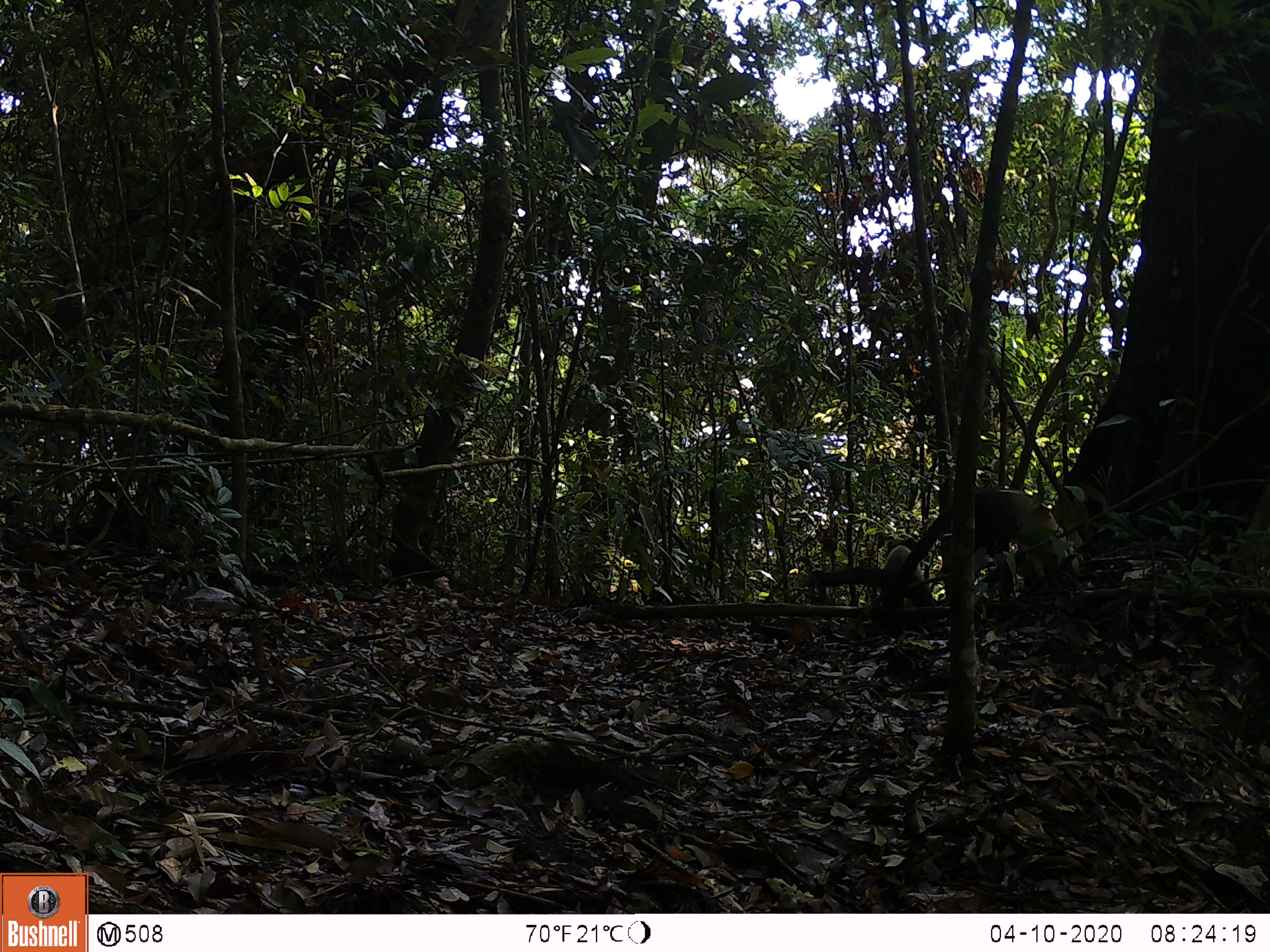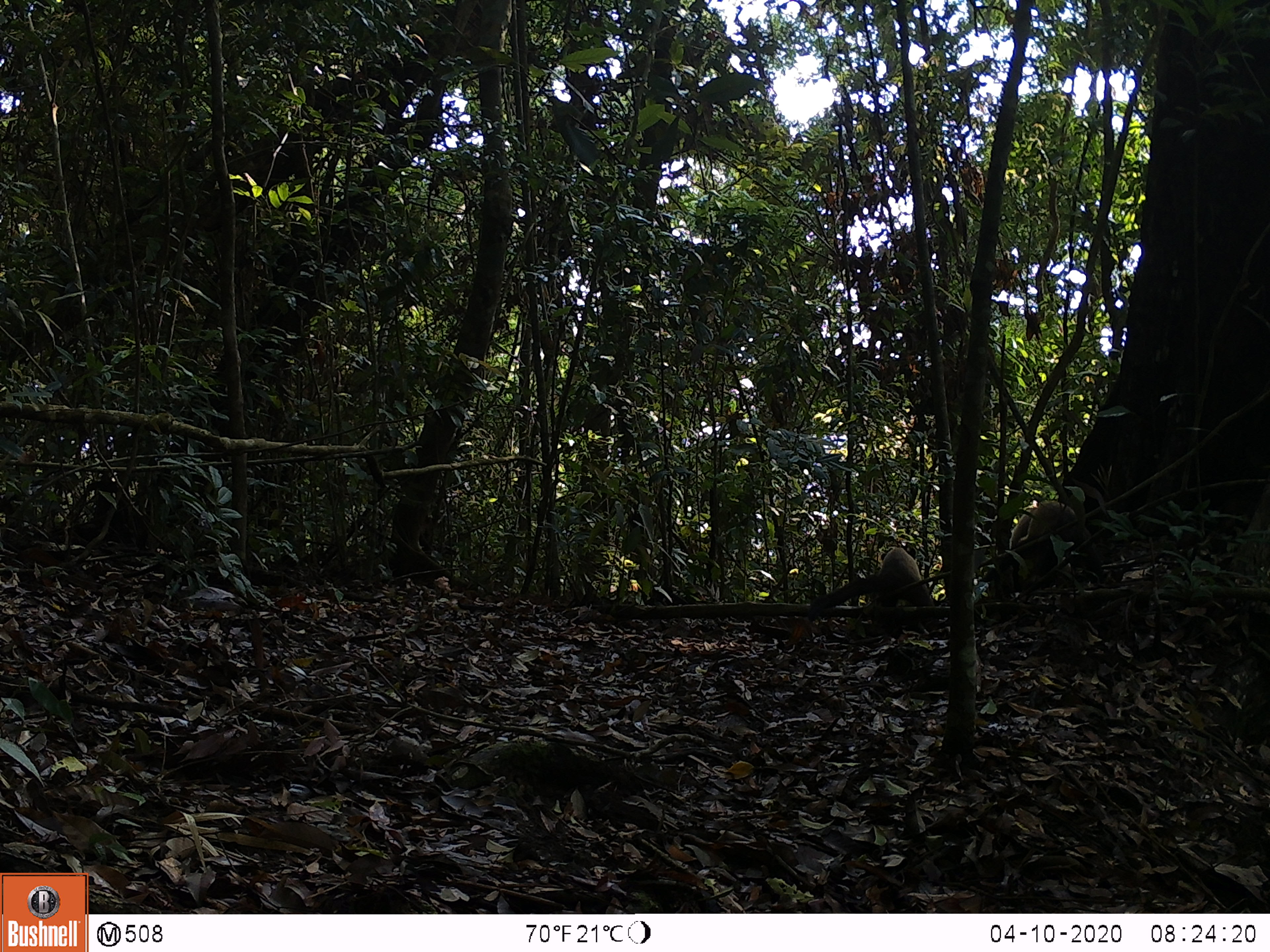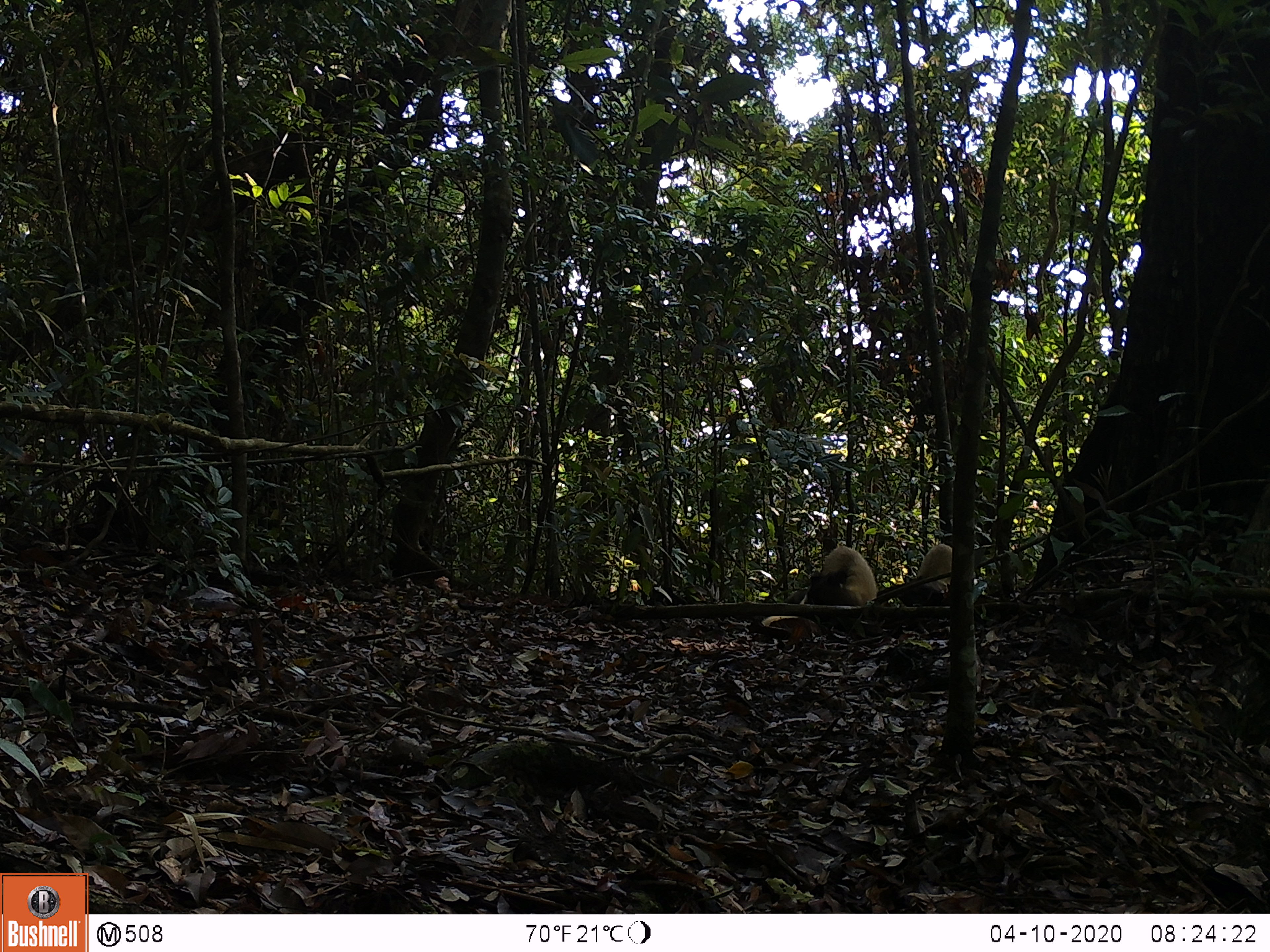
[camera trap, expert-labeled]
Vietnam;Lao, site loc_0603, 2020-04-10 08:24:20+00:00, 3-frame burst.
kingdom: Animalia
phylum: Chordata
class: Mammalia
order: Carnivora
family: Mustelidae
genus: Martes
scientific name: Martes flavigula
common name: yellow-throated marten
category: yellow throated marten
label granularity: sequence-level